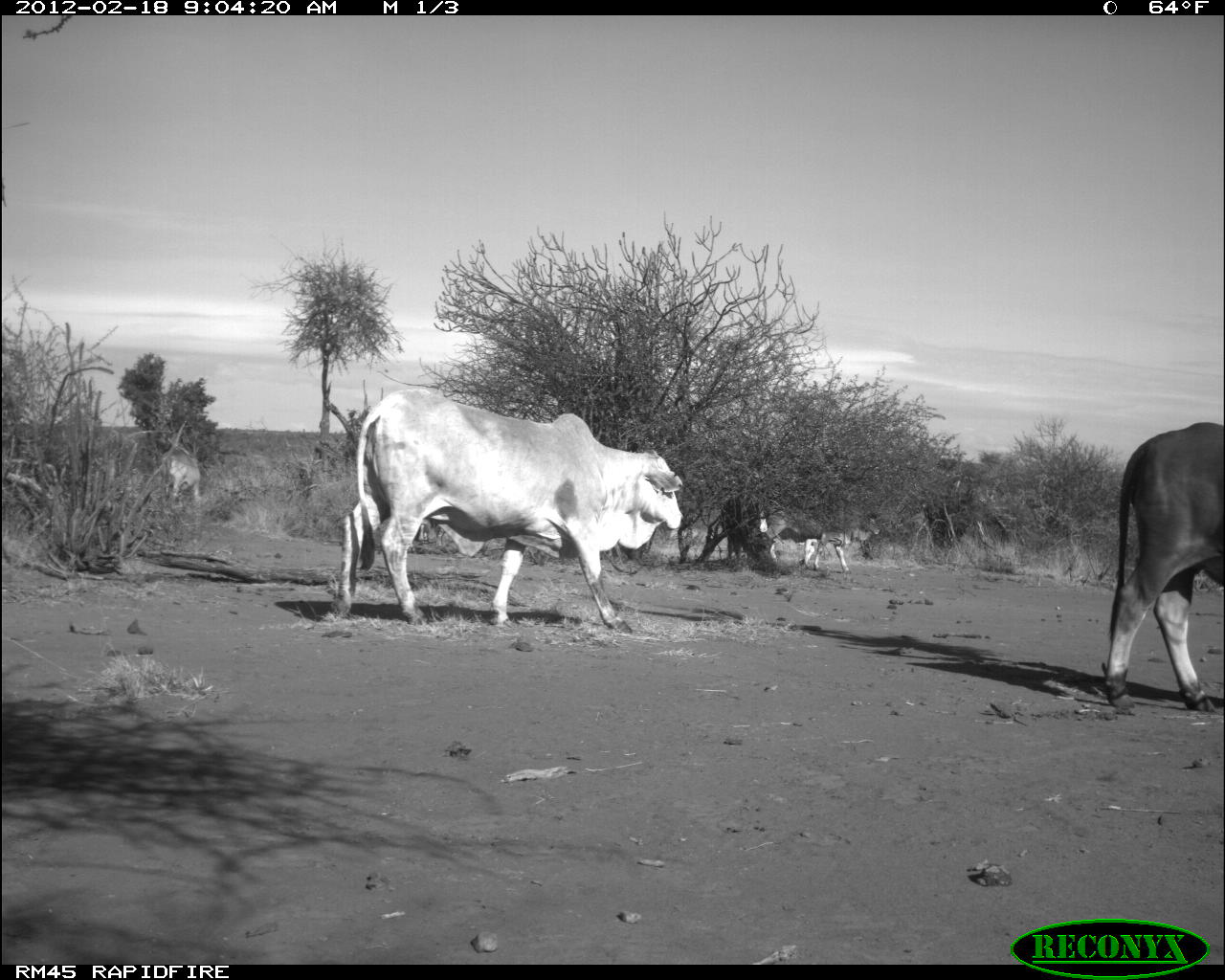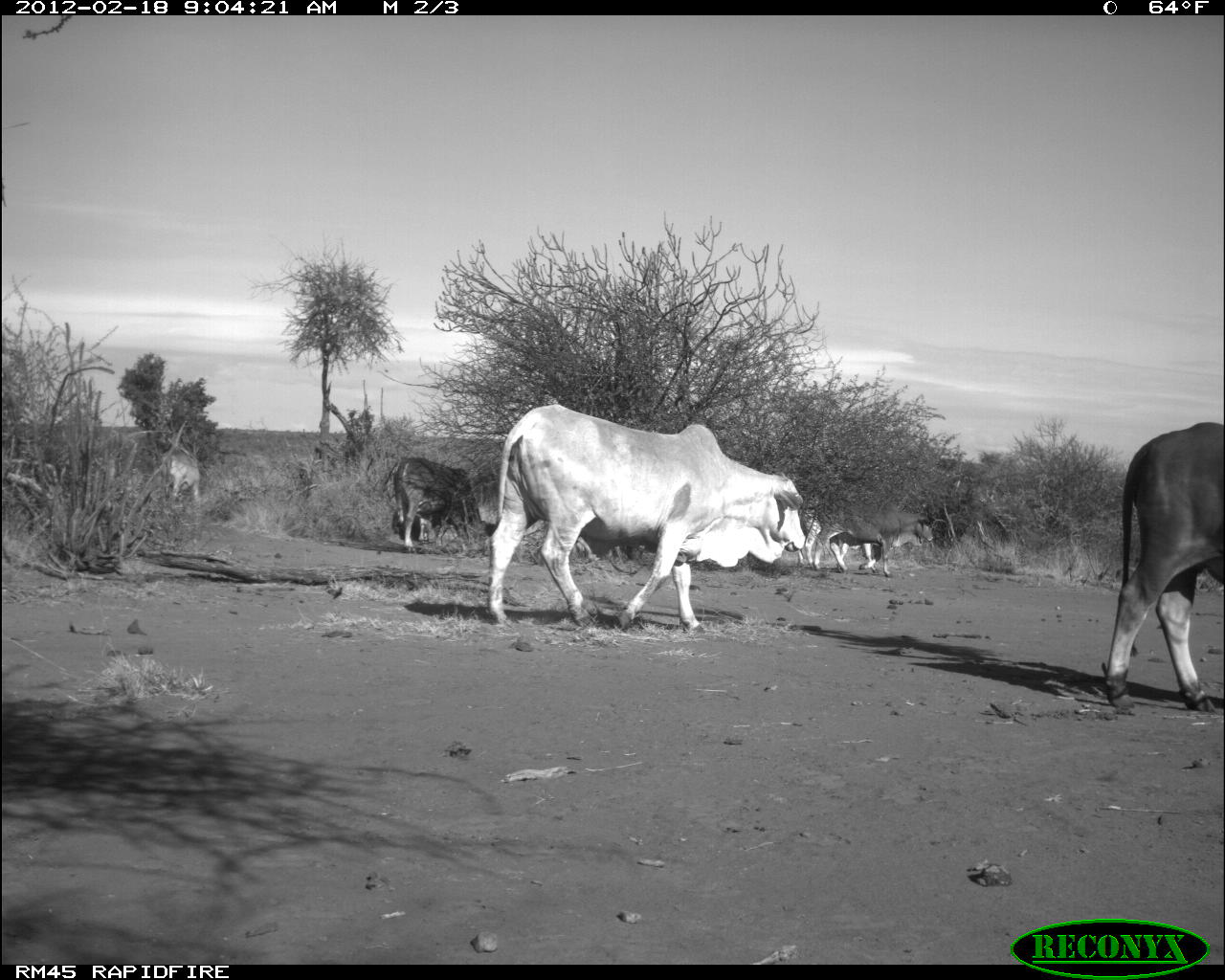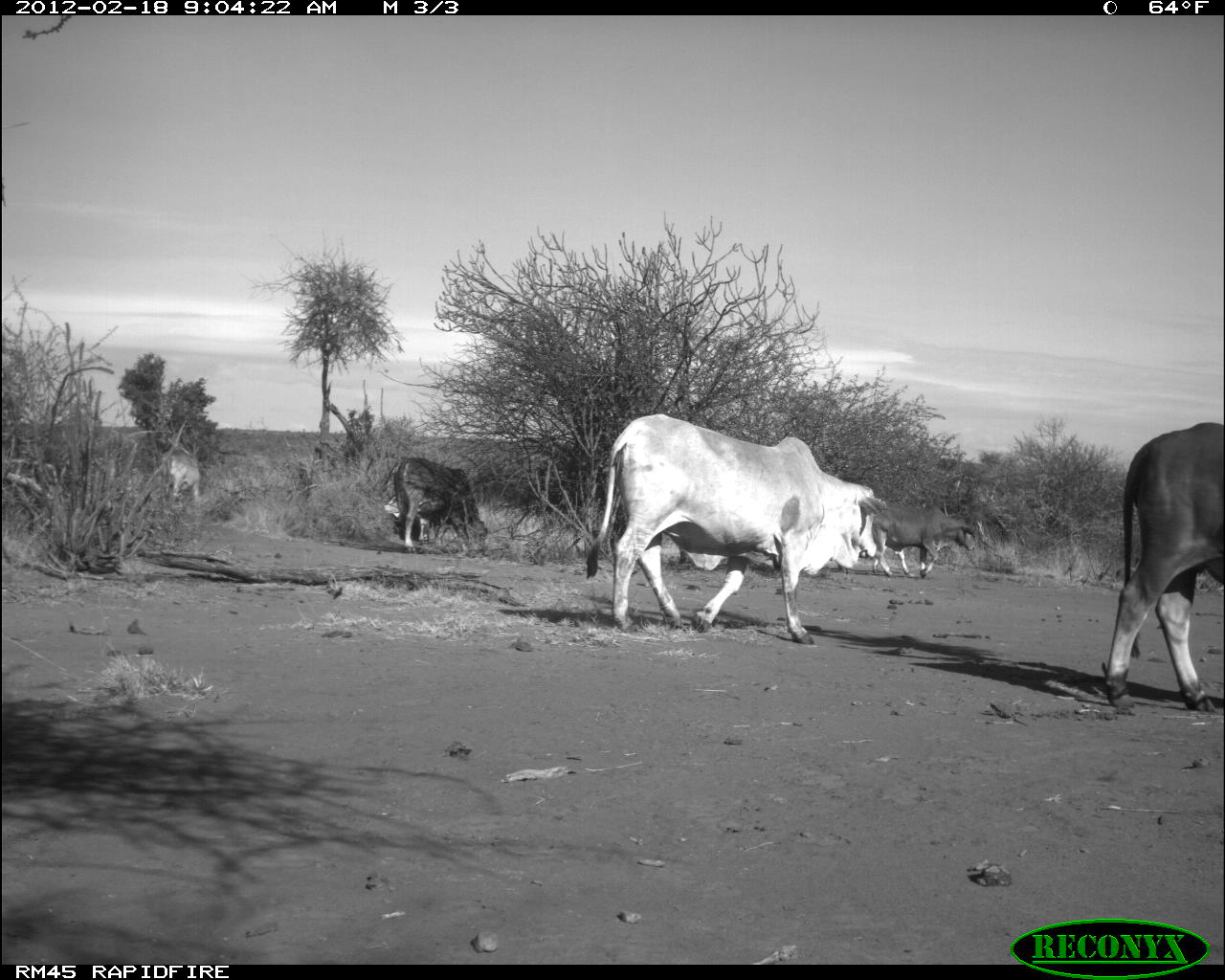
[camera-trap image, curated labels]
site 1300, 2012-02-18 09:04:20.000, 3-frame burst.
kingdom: Animalia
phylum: Chordata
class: Mammalia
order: Artiodactyla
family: Bovidae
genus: Bos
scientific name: Bos taurus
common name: domestic cattle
Bos taurus (domestic cattle), count 4.